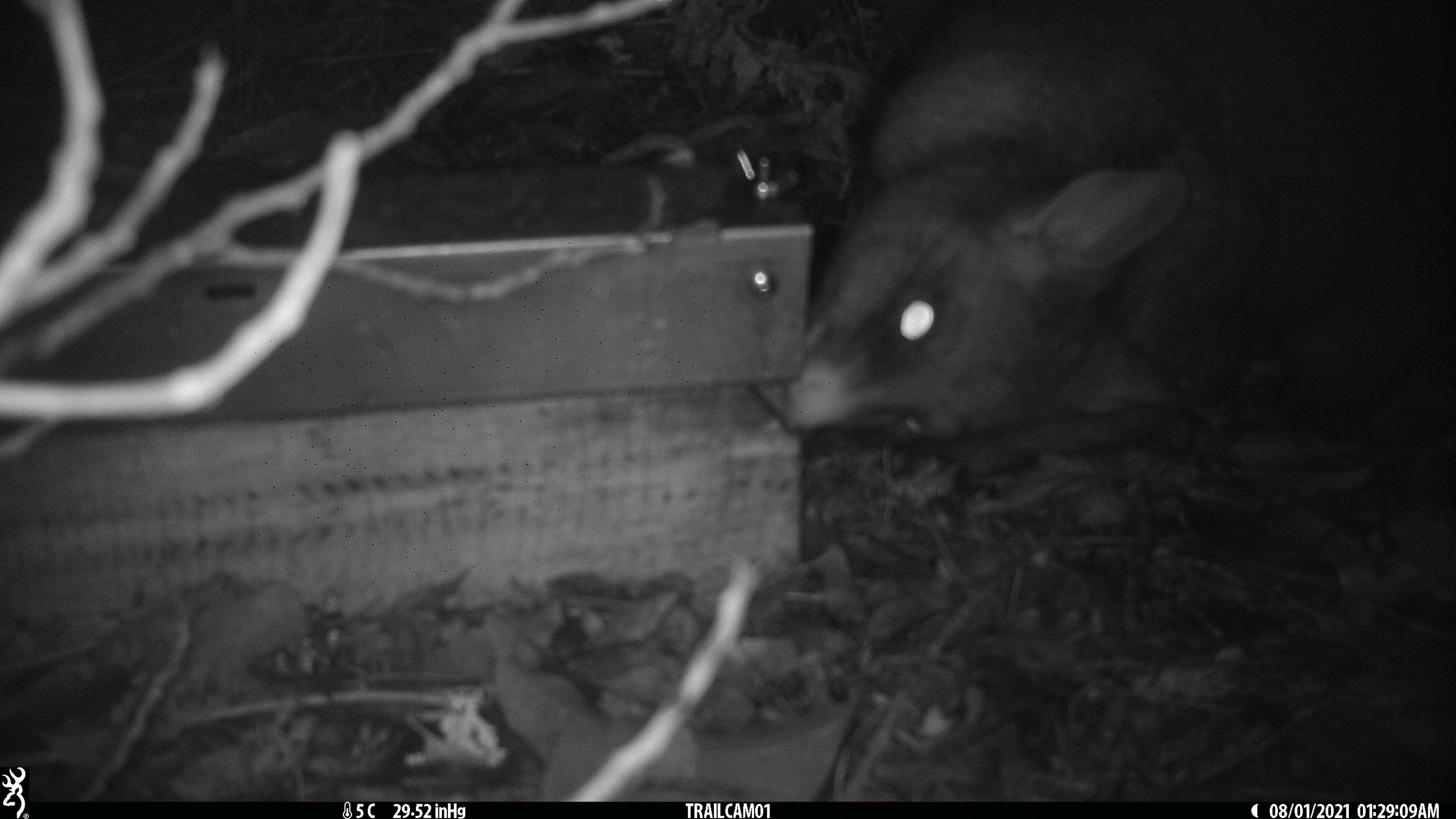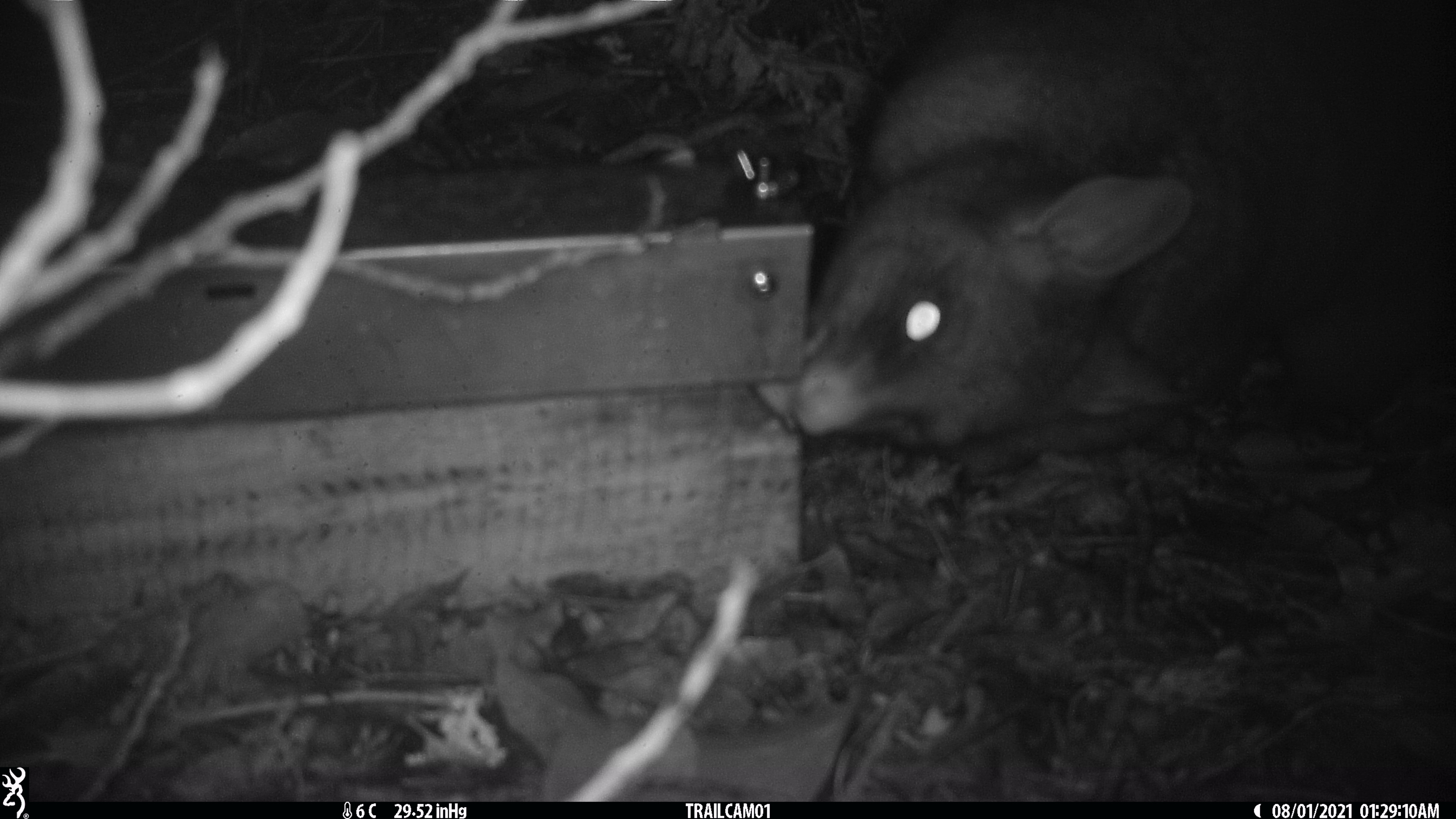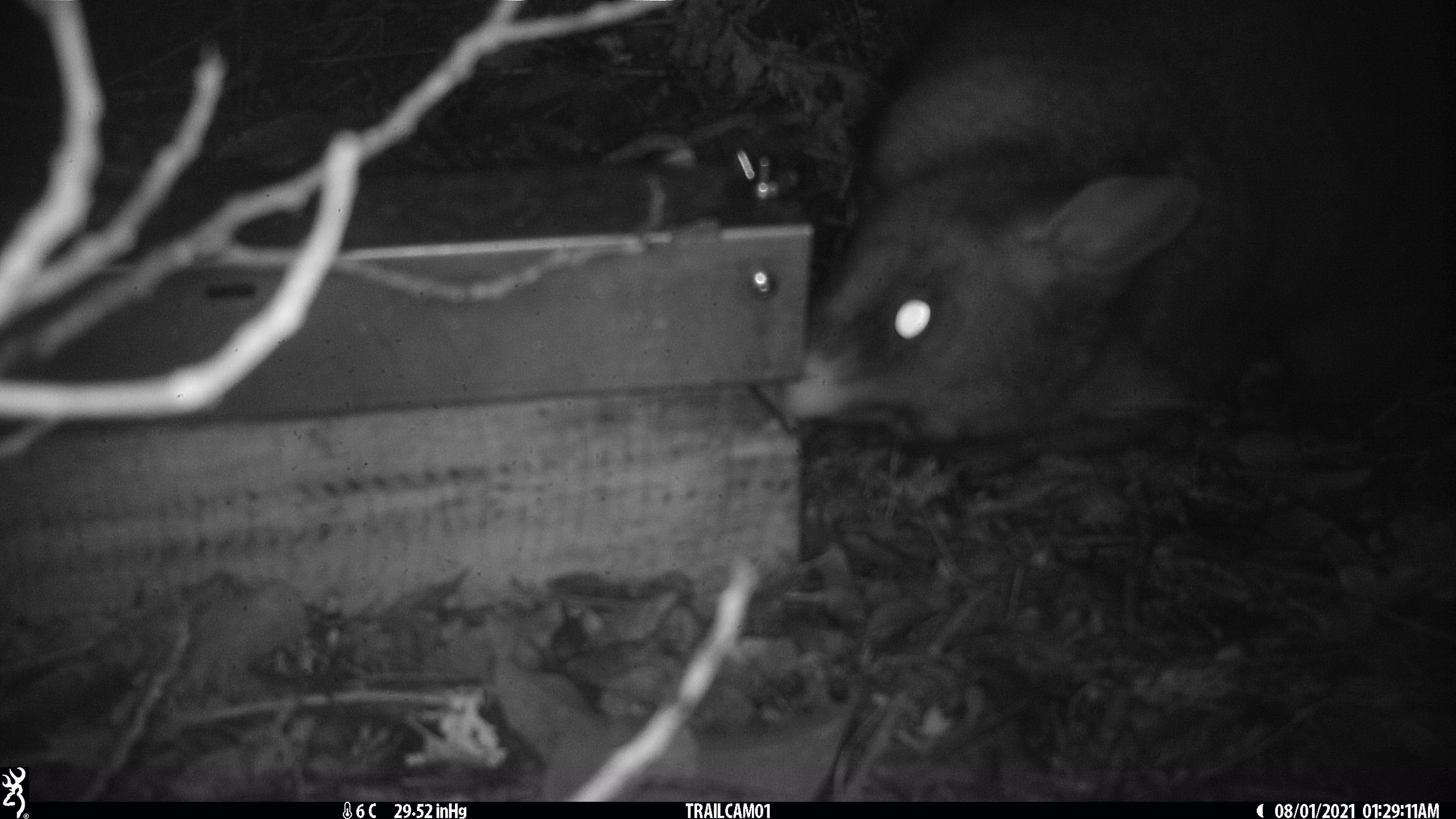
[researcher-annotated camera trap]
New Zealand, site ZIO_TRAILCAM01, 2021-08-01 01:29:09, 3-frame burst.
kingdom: Animalia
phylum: Chordata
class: Mammalia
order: Diprotodontia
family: Phalangeridae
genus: Trichosurus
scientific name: Trichosurus vulpecula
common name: common brushtail possum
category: possum